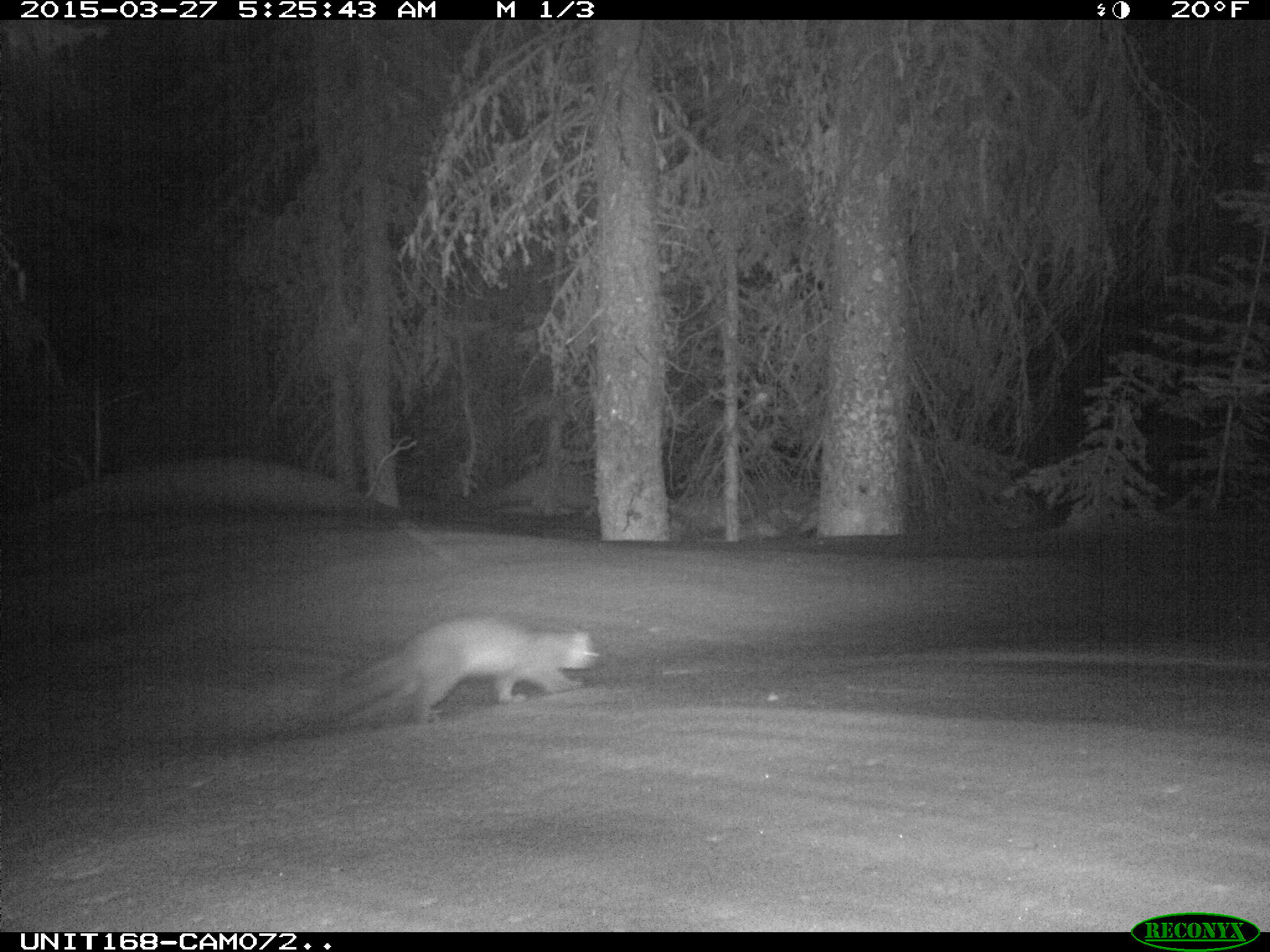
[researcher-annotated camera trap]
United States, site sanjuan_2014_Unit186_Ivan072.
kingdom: Animalia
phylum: Chordata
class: Mammalia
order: Carnivora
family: Mustelidae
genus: Martes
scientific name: Martes americana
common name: american marten